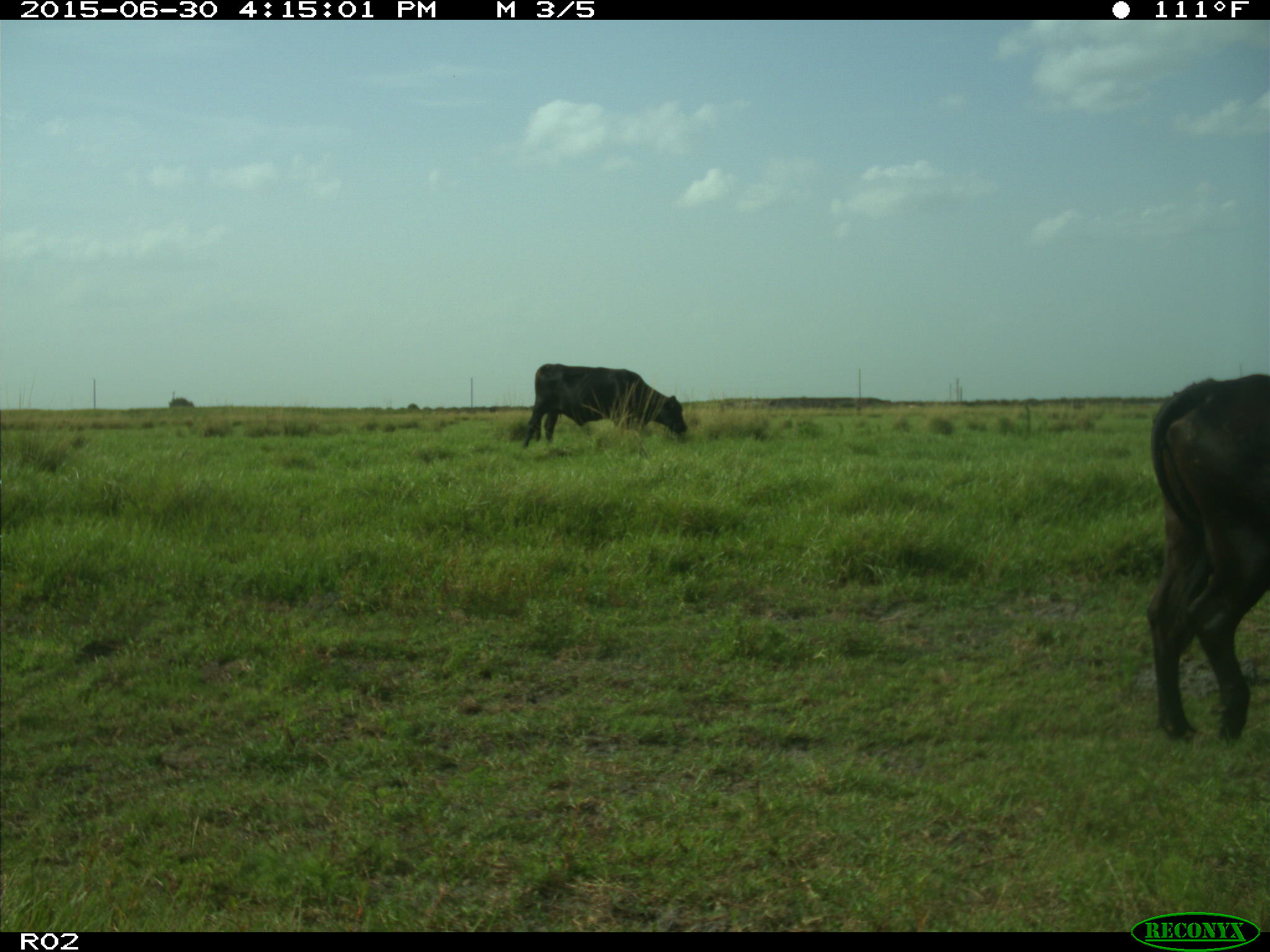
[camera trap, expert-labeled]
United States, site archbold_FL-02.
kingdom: Animalia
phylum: Chordata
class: Mammalia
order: Artiodactyla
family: Bovidae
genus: Bos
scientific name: Bos taurus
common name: domestic cow